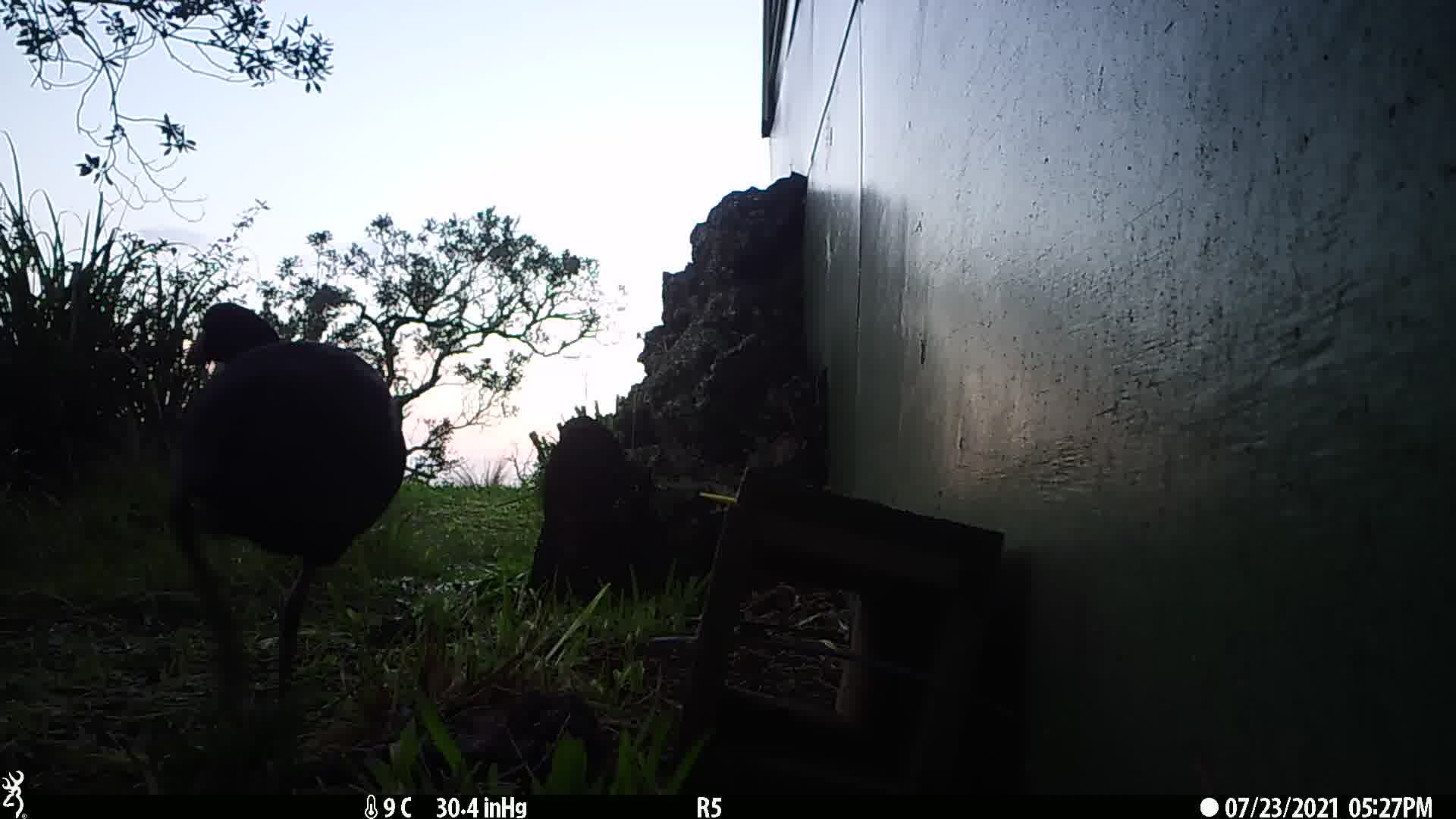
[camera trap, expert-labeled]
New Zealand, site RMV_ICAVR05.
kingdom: Animalia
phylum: Chordata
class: Aves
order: Gruiformes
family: Rallidae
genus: Porphyrio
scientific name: Porphyrio melanotus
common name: australasian swamphen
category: pukeko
Pukeko (australasian swamphen) (Porphyrio melanotus).